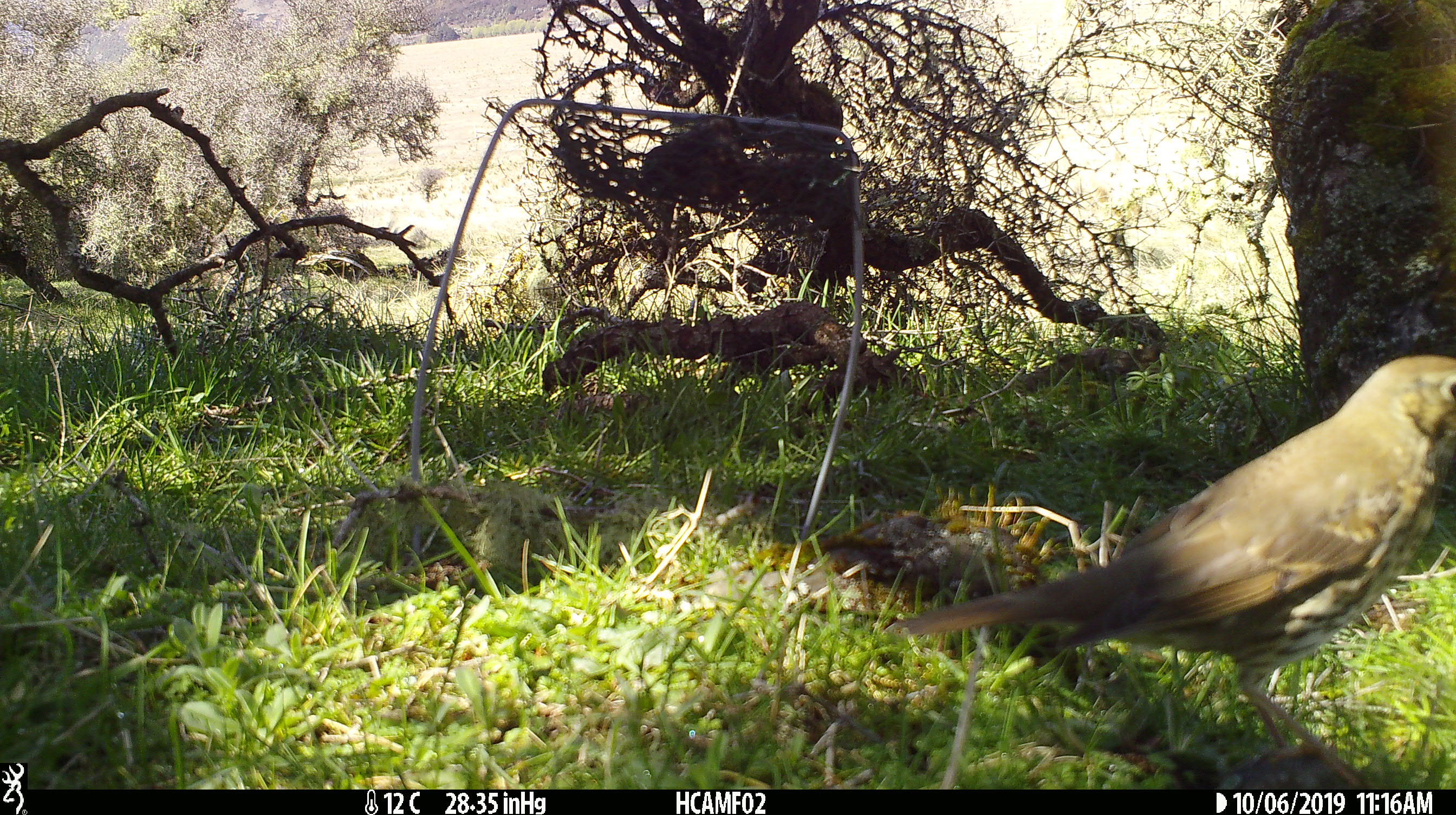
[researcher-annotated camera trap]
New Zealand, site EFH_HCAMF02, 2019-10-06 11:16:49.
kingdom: Animalia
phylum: Chordata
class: Aves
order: Passeriformes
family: Turdidae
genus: Turdus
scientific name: Turdus philomelos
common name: song thrush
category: thrush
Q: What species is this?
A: Thrush (song thrush) (Turdus philomelos).